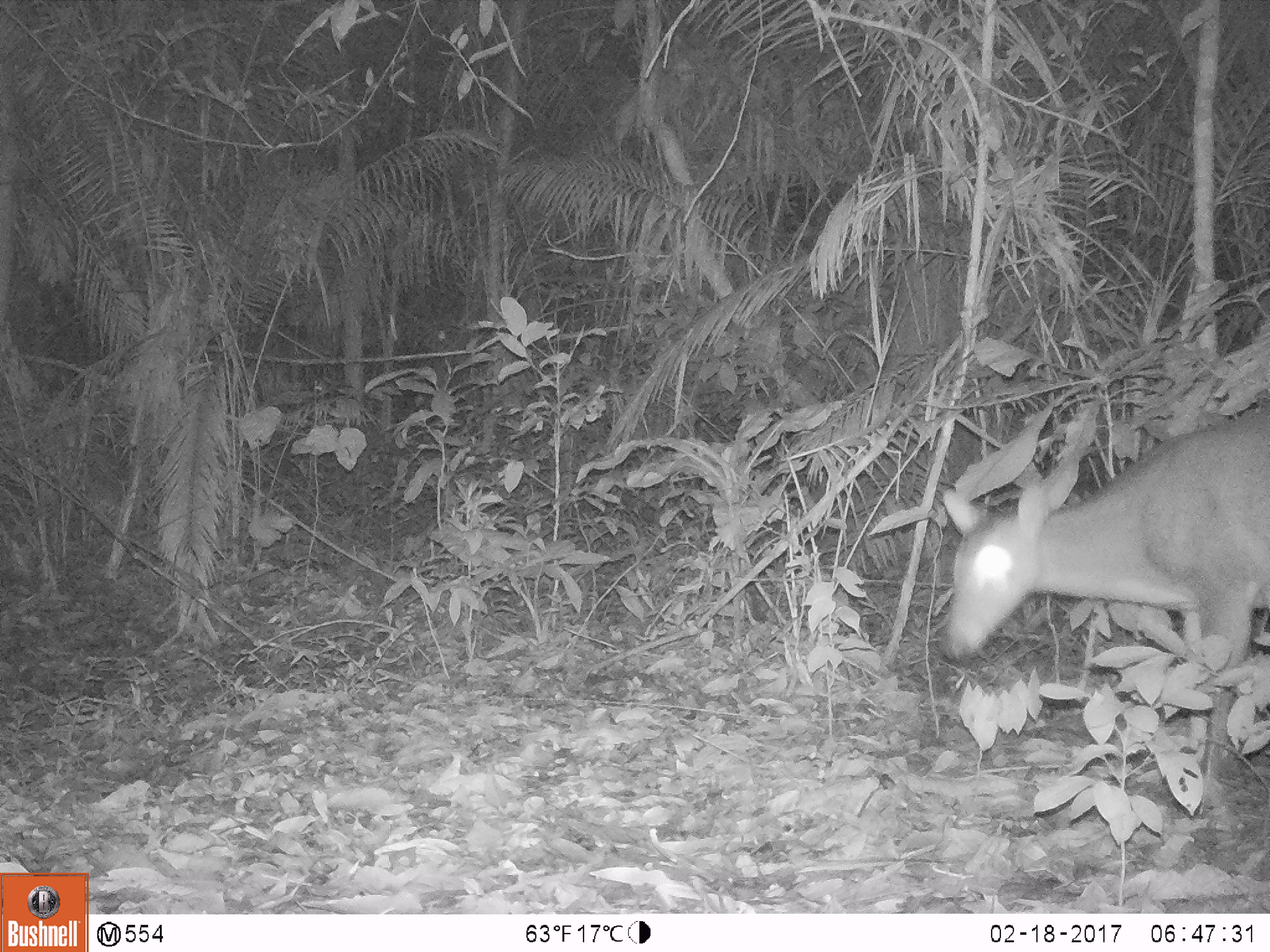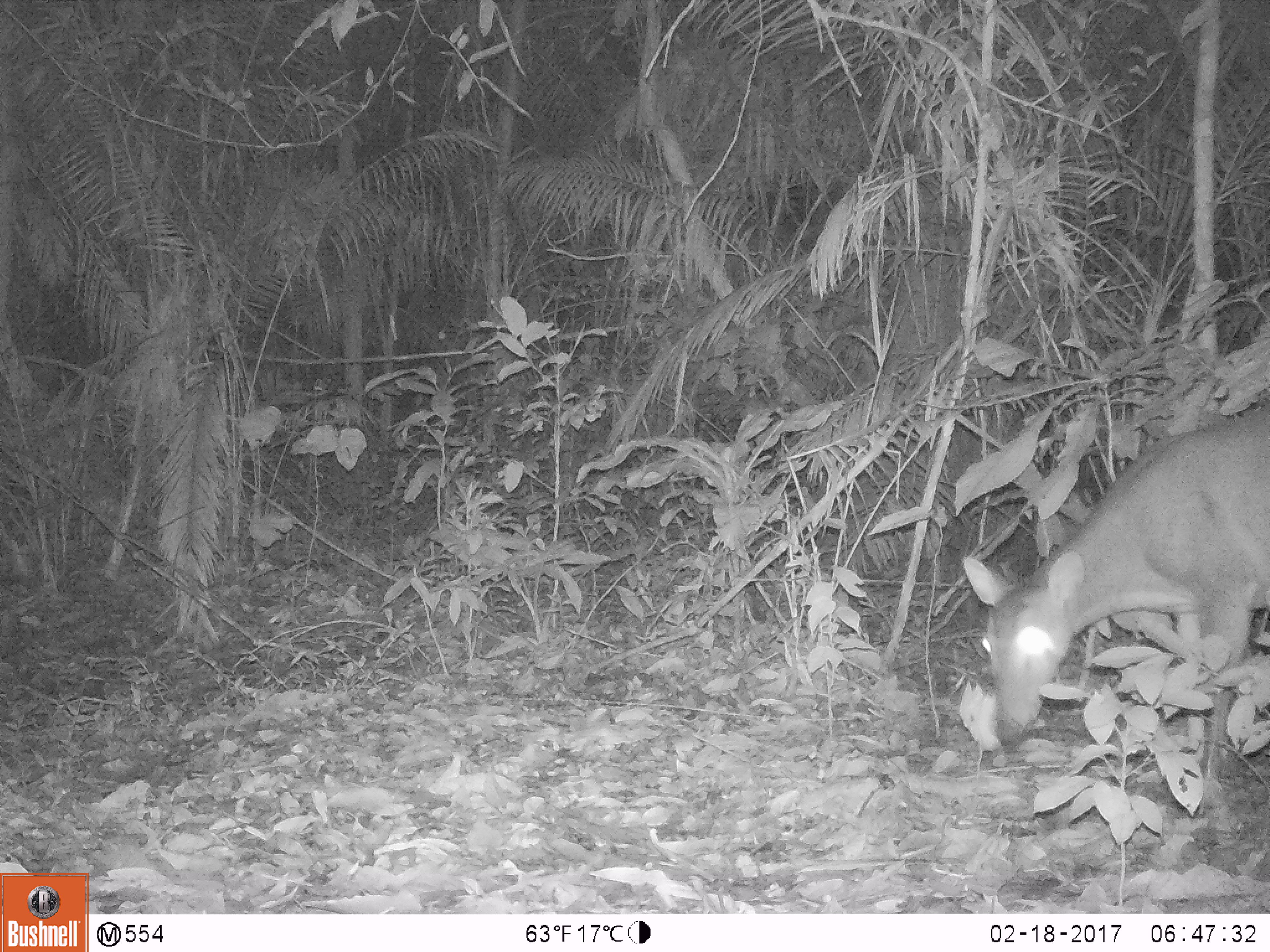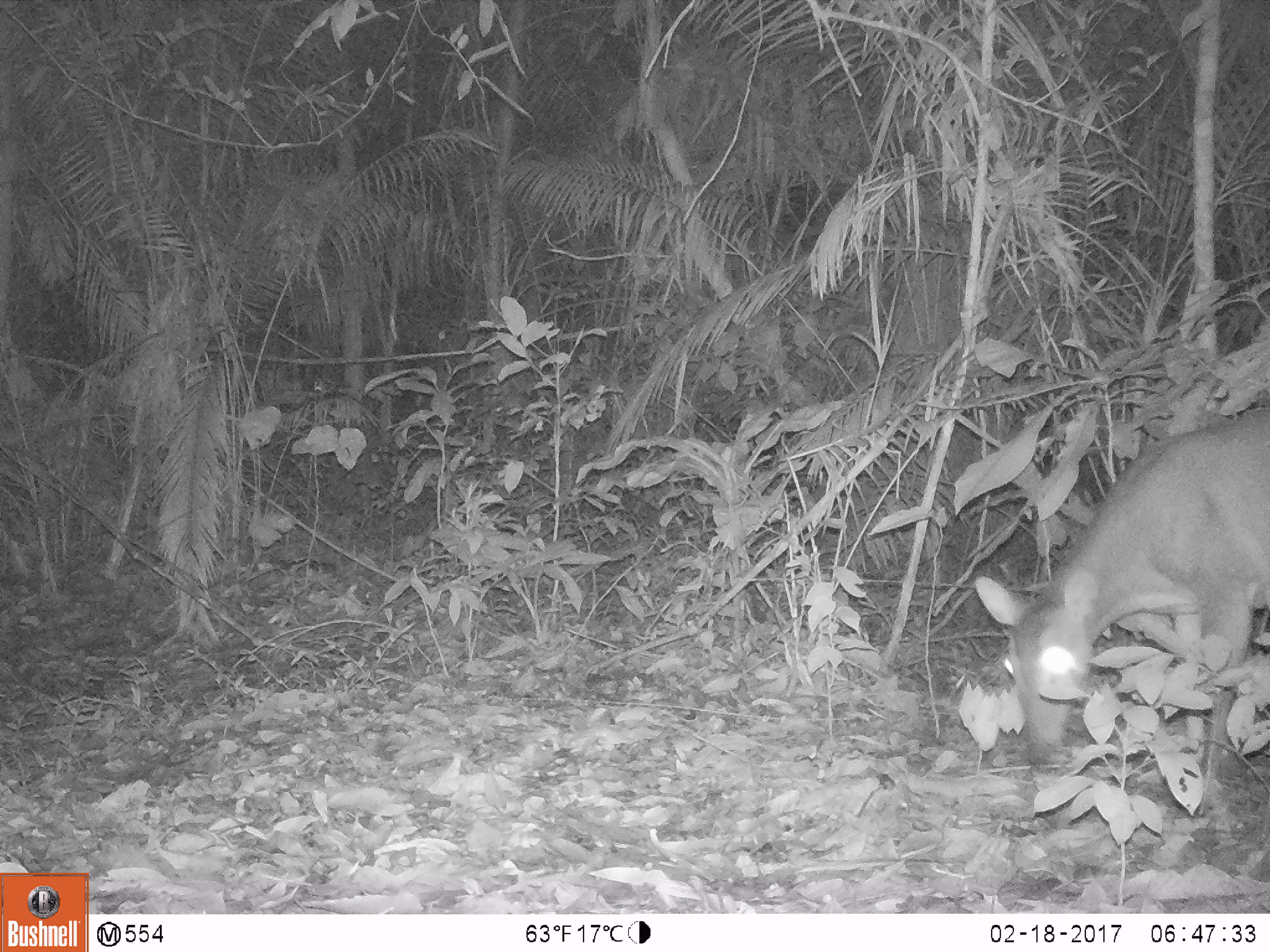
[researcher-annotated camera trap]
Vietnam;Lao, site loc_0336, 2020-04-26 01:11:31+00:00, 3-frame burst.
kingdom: Animalia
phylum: Chordata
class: Mammalia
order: Artiodactyla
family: Cervidae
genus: Muntiacus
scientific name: Muntiacus vuquangensis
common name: large-antlered muntjac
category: large antlered muntjac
Large antlered muntjac (large-antlered muntjac) (Muntiacus vuquangensis). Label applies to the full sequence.